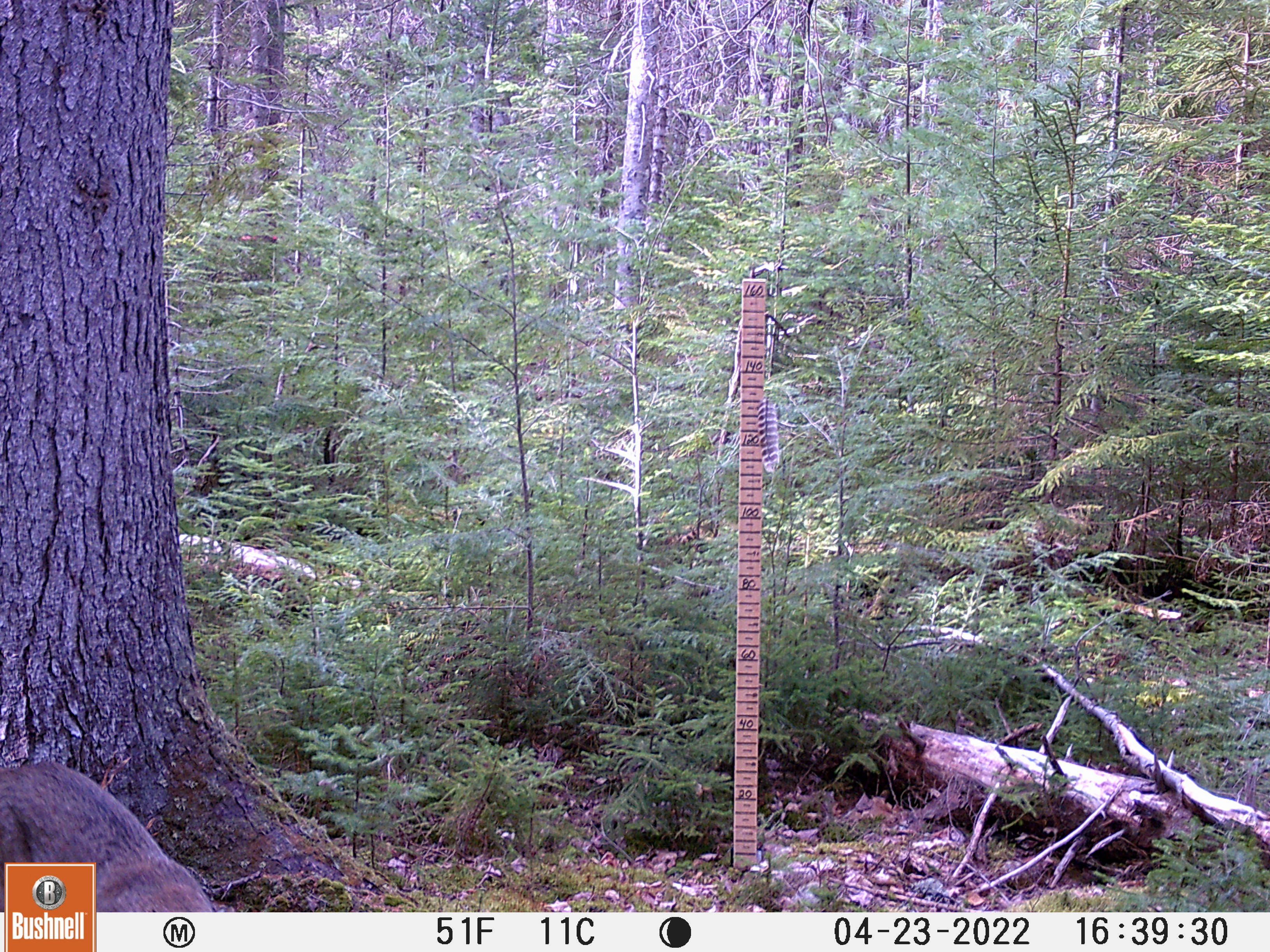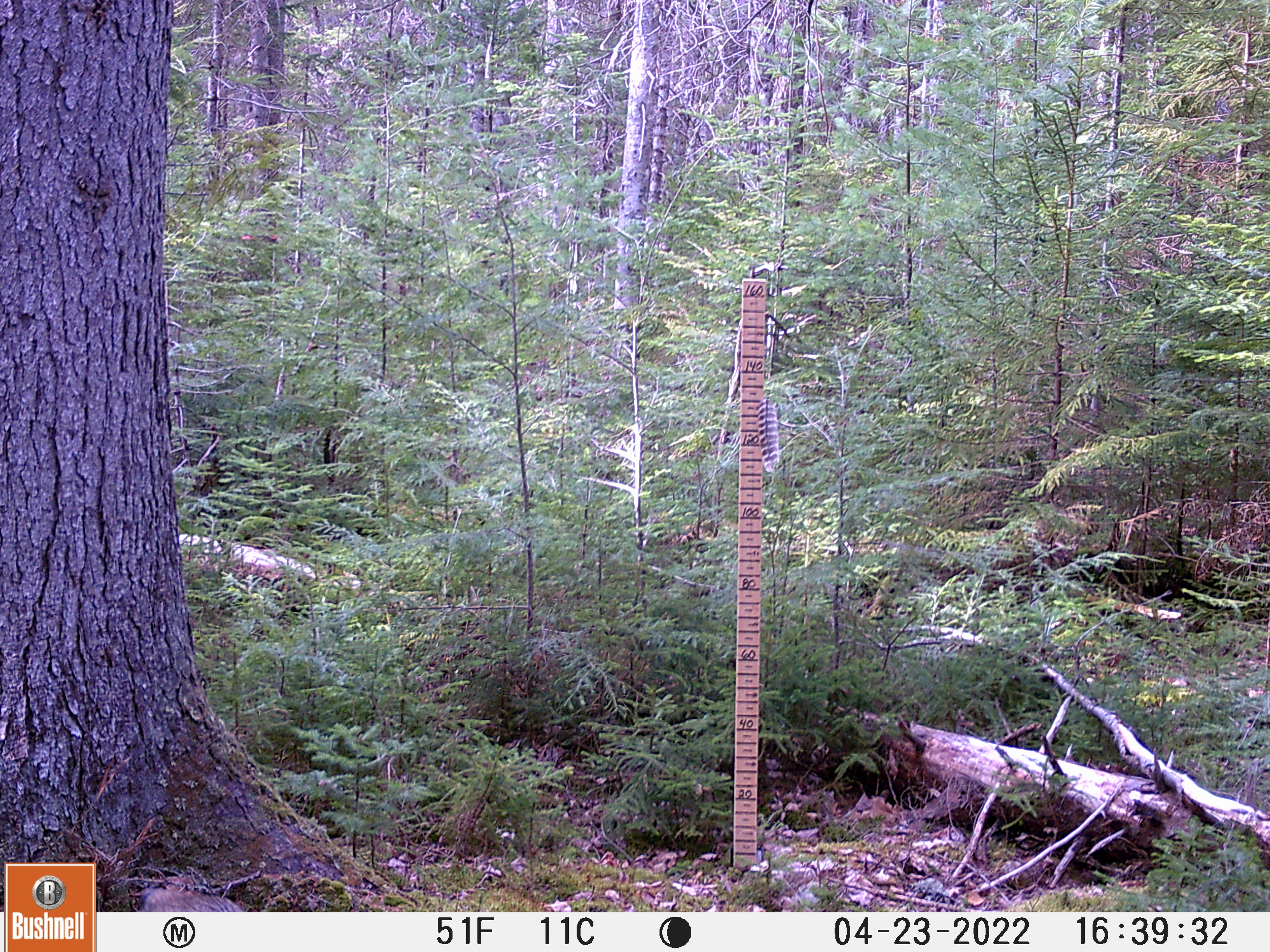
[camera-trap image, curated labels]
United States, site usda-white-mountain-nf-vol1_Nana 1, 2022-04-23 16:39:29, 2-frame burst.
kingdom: Animalia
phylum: Chordata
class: Mammalia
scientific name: Mammalia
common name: mammal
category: mammal sp.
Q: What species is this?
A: Mammal sp. (mammal) (Mammalia).